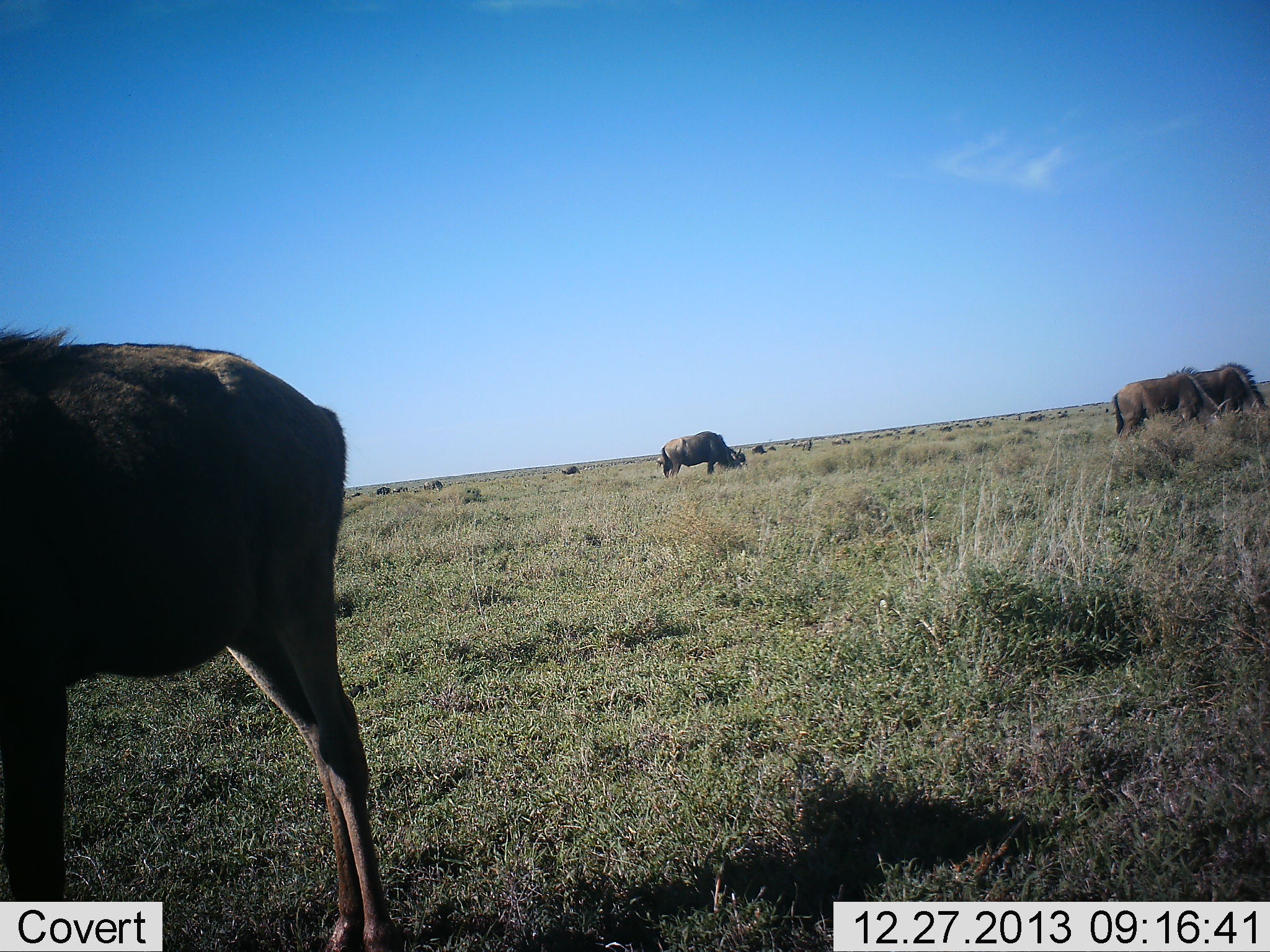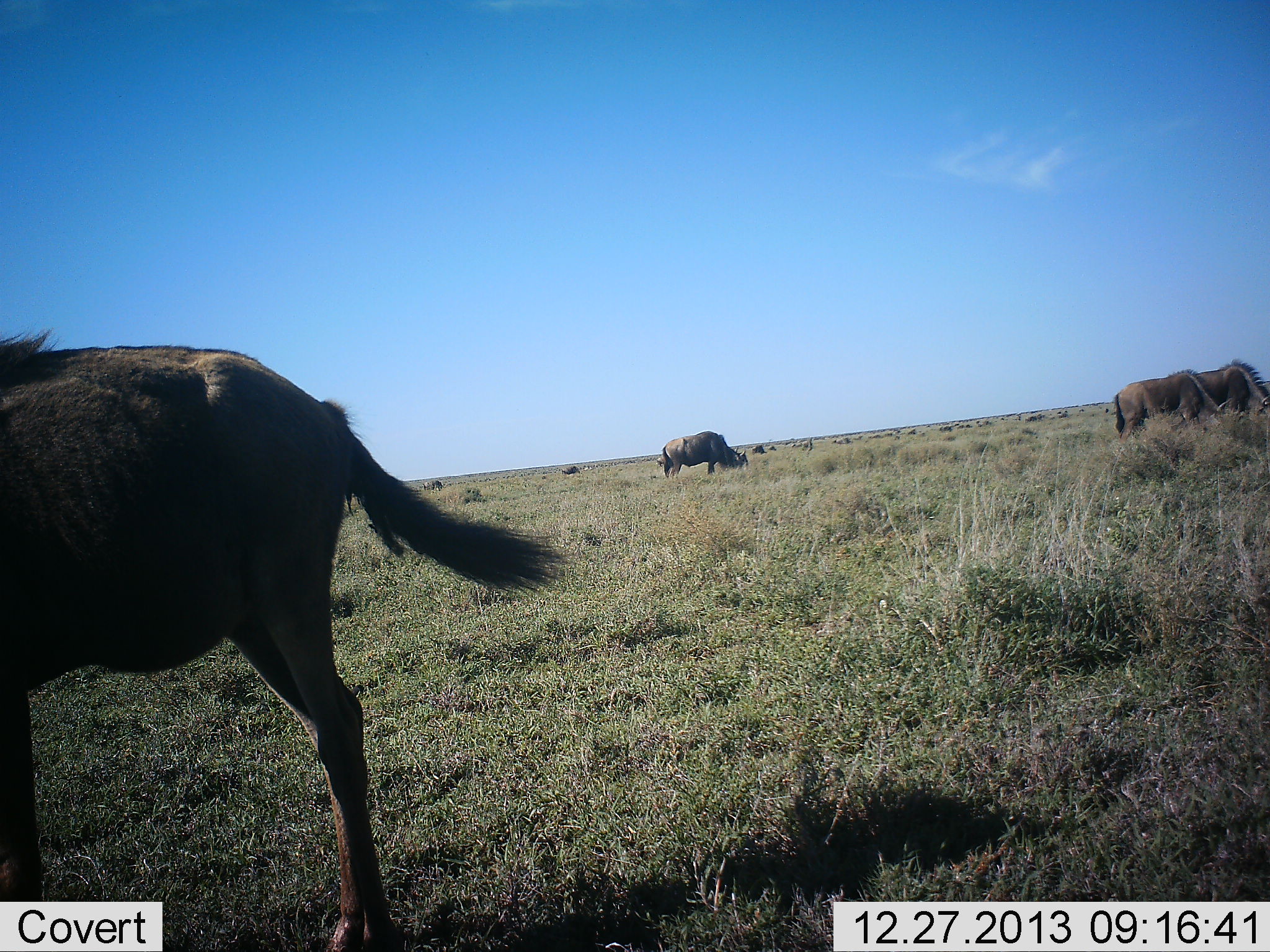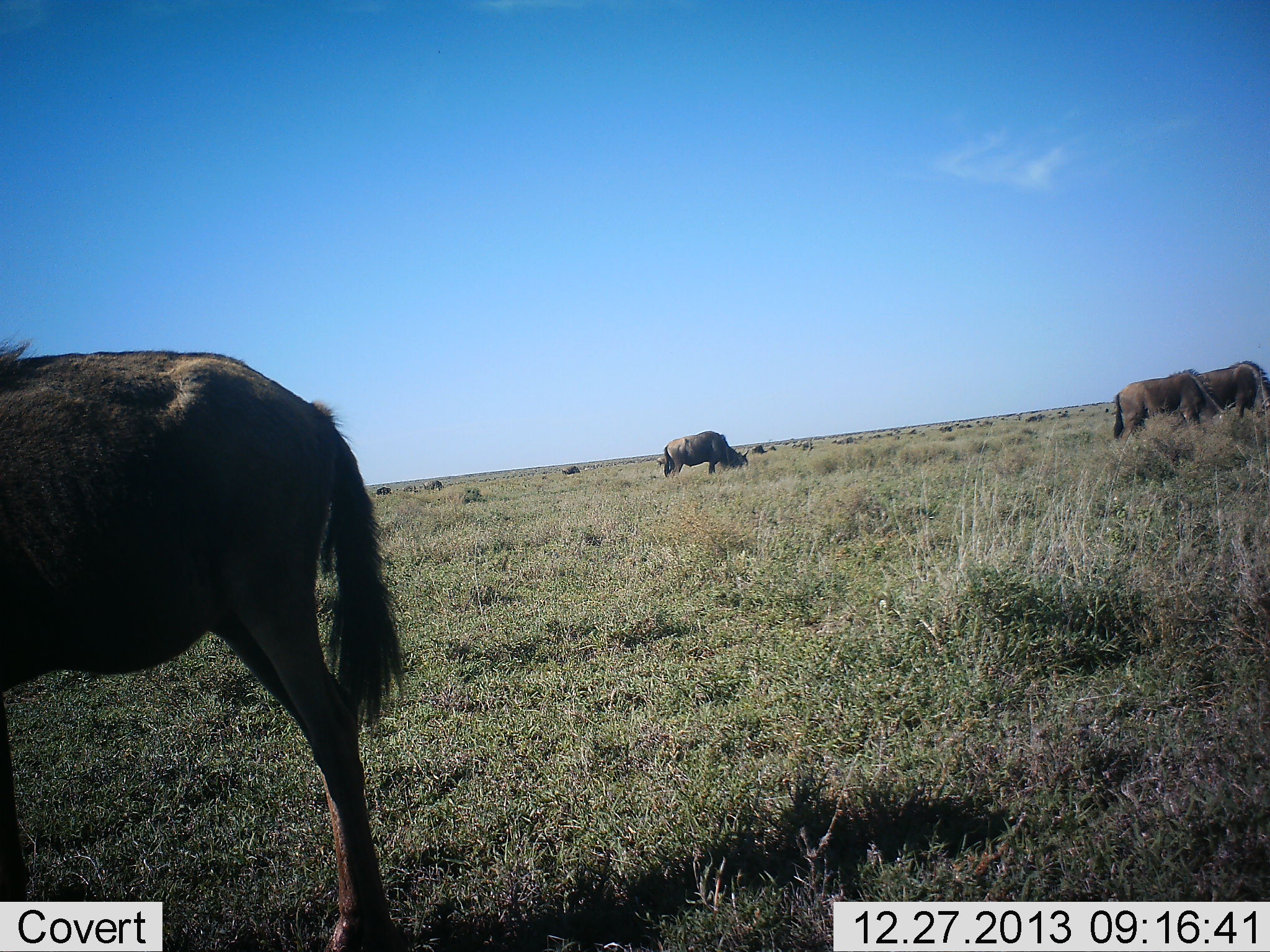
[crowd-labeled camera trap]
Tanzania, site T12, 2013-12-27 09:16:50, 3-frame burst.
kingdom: Animalia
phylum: Chordata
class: Mammalia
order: Artiodactyla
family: Bovidae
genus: Connochaetes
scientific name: Connochaetes taurinus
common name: blue wildebeest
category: wildebeest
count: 4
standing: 60%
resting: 0%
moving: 0%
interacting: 0%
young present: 10%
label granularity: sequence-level